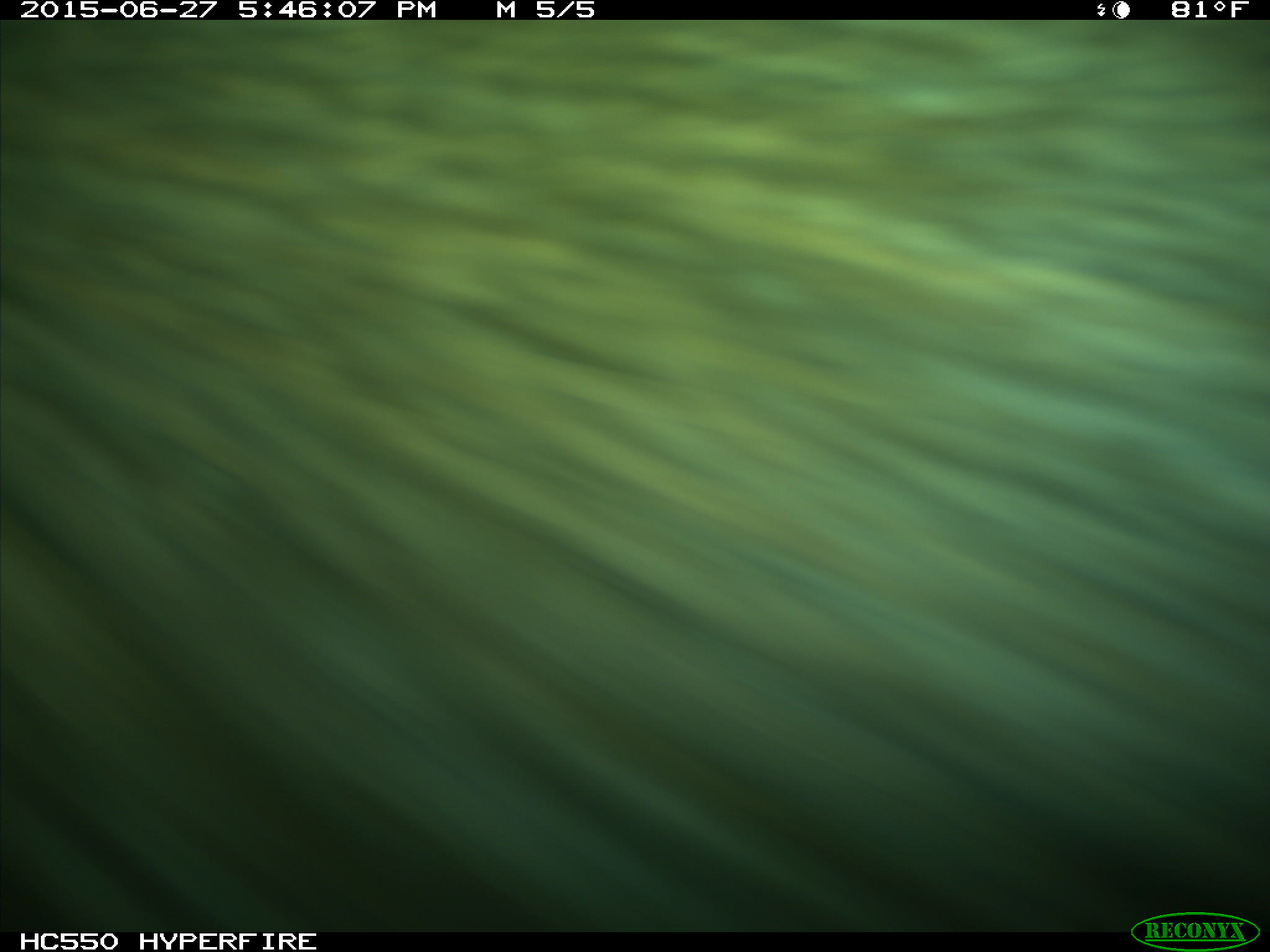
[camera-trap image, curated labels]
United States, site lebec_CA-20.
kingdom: Animalia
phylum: Chordata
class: Mammalia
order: Carnivora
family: Ursidae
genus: Ursus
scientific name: Ursus americanus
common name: american black bear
Ursus americanus (american black bear).